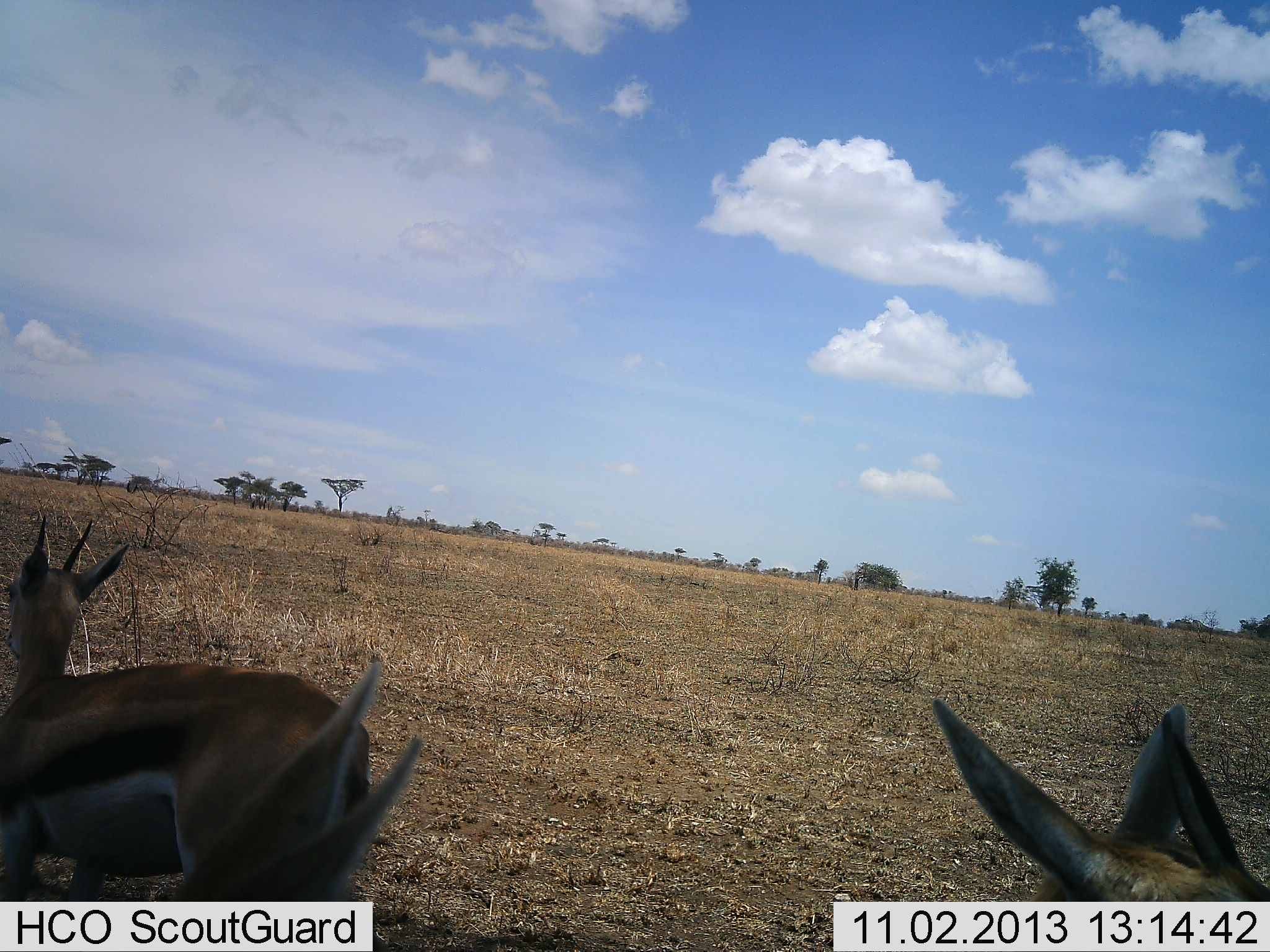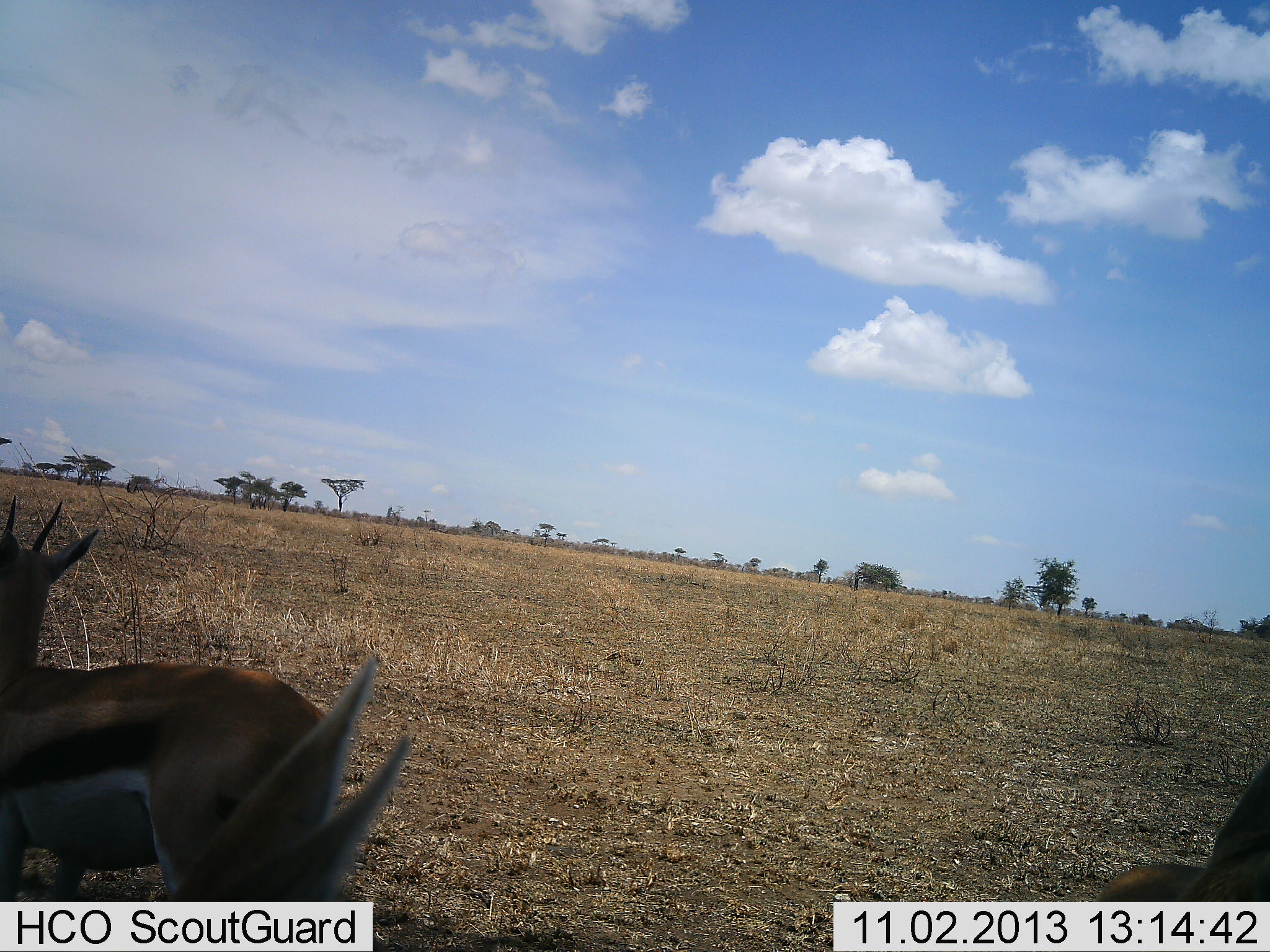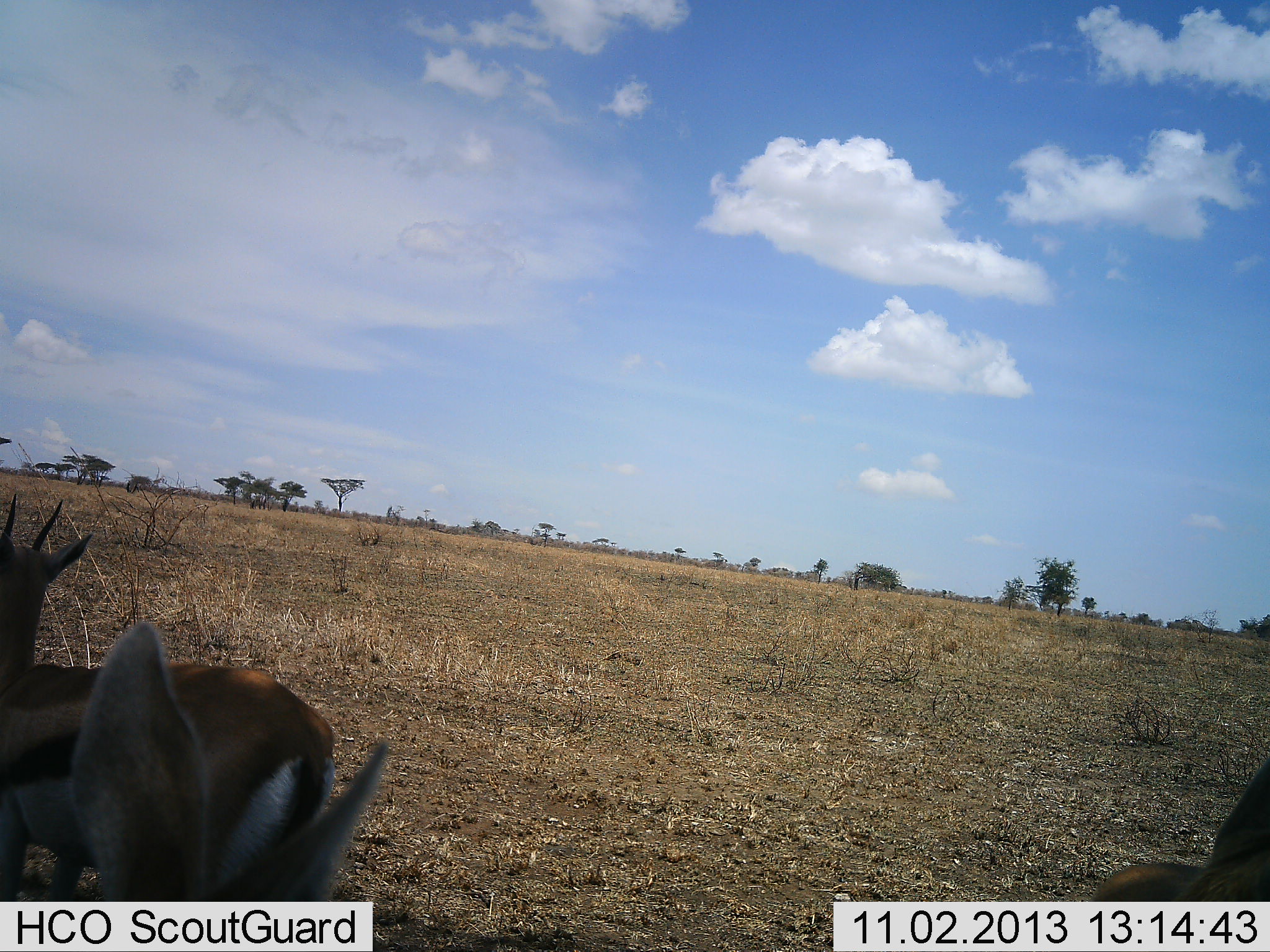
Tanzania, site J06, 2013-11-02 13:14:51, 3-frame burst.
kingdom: Animalia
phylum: Chordata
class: Mammalia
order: Artiodactyla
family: Bovidae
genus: Eudorcas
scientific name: Eudorcas thomsonii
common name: thomson's gazelle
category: gazellethomsons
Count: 3.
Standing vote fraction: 68%.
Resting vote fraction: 5%.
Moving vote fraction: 42%.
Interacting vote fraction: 0%.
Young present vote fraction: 0%.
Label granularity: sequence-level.